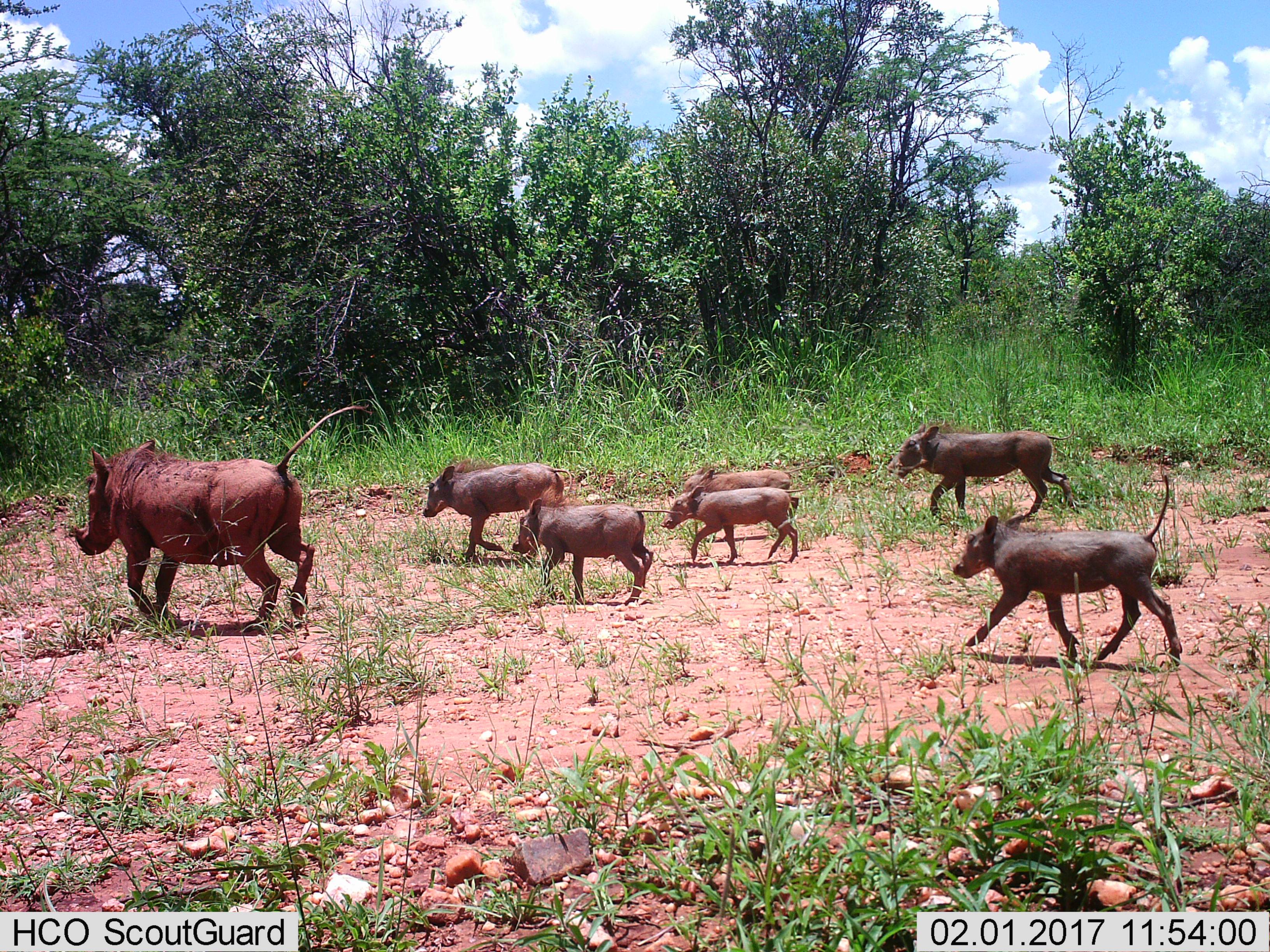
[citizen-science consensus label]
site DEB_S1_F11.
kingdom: Animalia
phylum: Chordata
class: Mammalia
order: Artiodactyla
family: Suidae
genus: Phacochoerus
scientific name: Phacochoerus africanus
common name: warthog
Warthog (Phacochoerus africanus), count 7. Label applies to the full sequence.